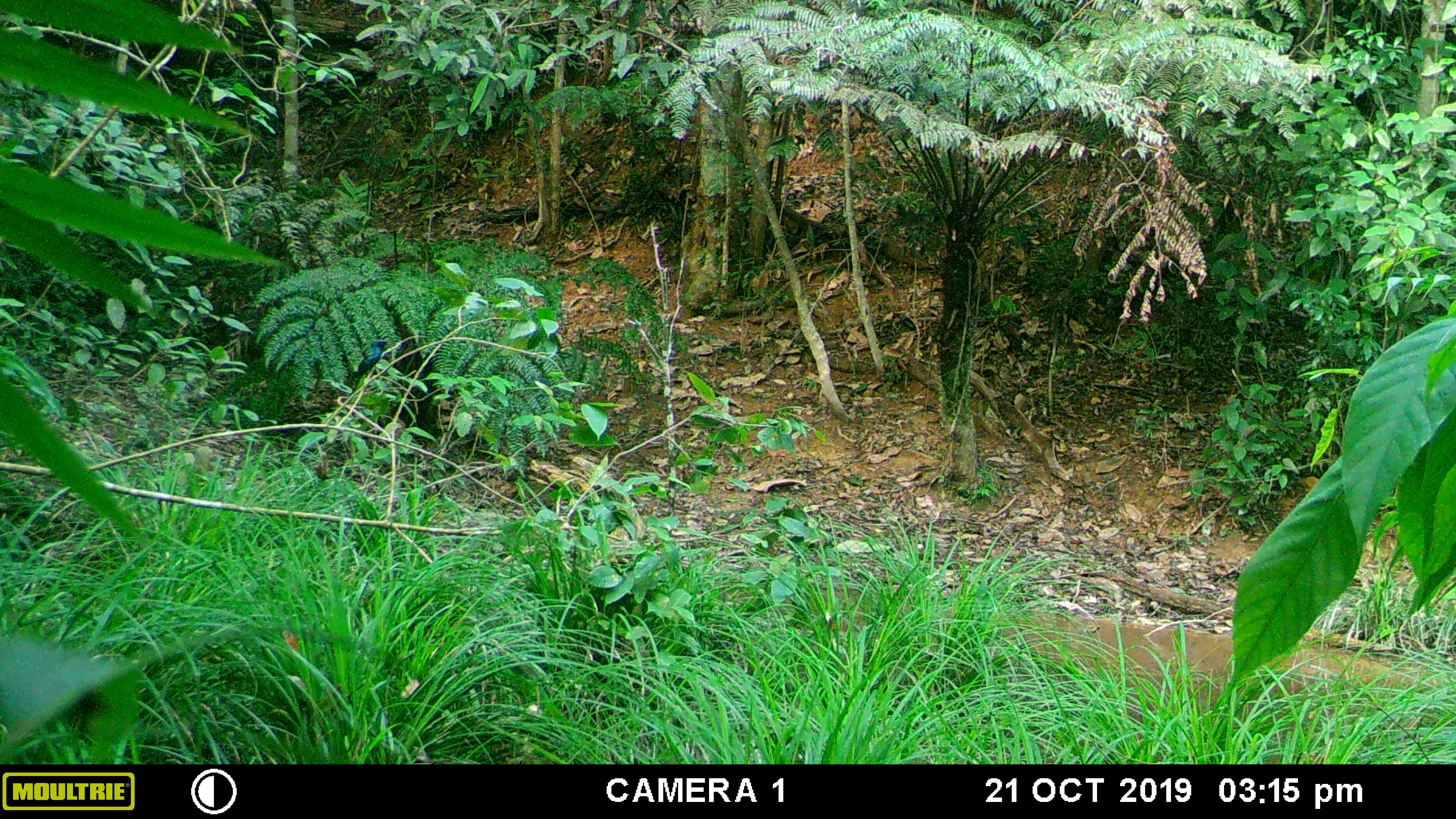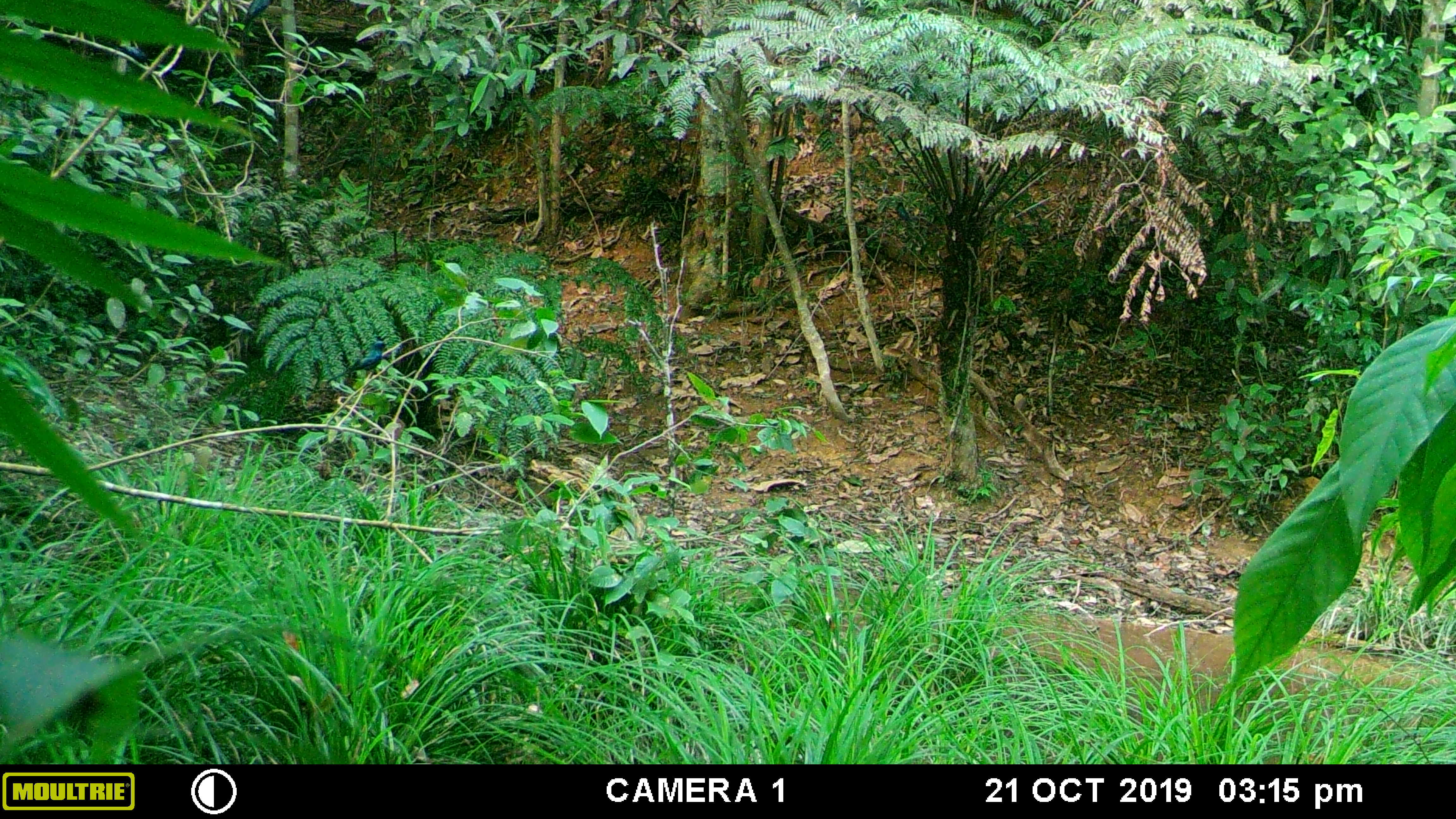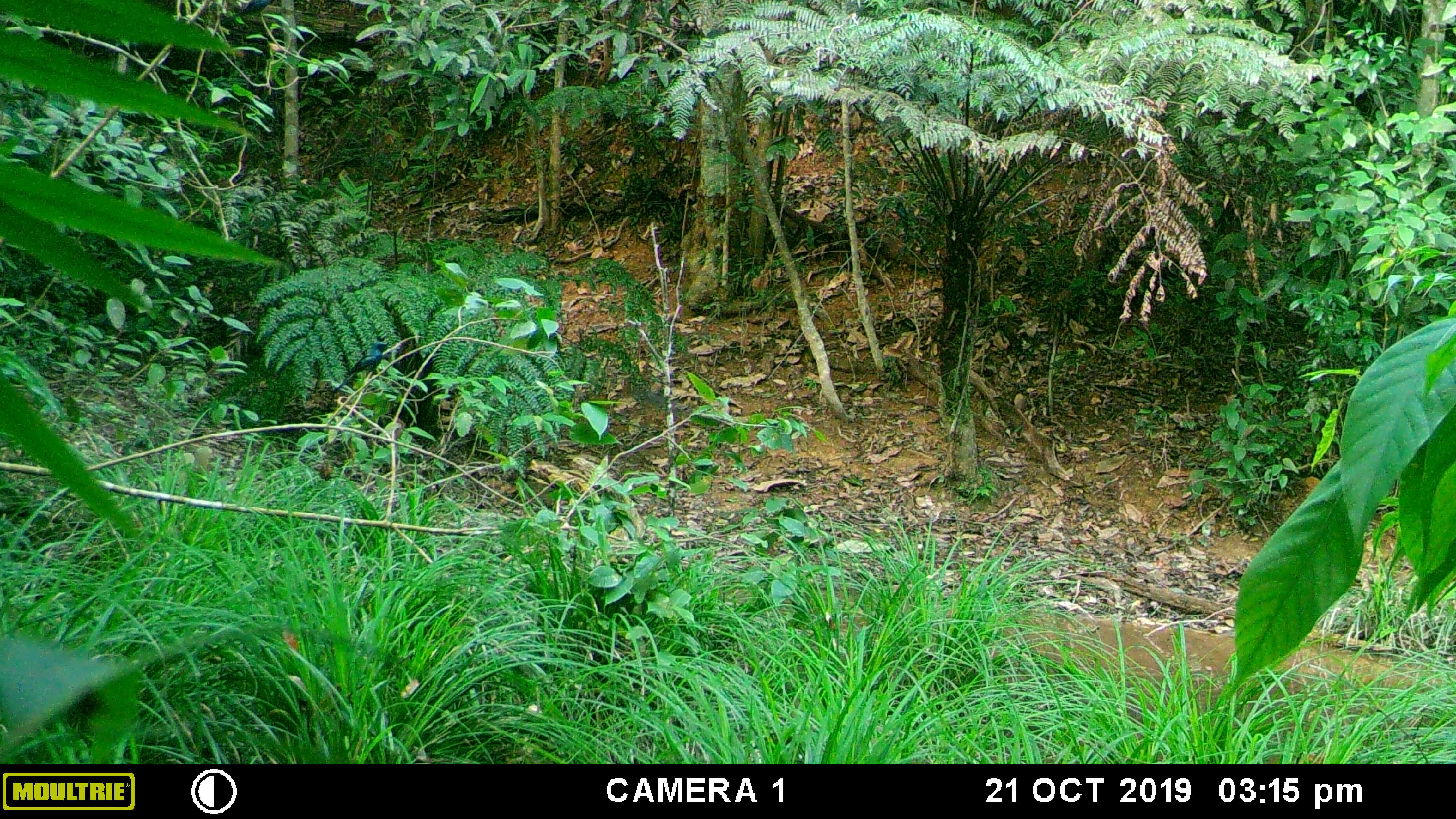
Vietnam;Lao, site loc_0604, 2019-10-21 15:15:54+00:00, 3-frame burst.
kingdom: Animalia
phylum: Chordata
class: Aves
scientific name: Aves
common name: bird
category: unidentified bird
Unidentified bird (bird) (Aves). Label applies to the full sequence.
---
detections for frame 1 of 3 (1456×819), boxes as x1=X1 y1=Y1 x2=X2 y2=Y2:
unidentified bird: x1=357 y1=340 x2=387 y2=378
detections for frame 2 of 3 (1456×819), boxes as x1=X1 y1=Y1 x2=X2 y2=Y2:
unidentified bird: x1=327 y1=340 x2=387 y2=385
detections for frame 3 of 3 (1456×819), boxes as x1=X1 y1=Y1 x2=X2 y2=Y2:
unidentified bird: x1=334 y1=341 x2=387 y2=391